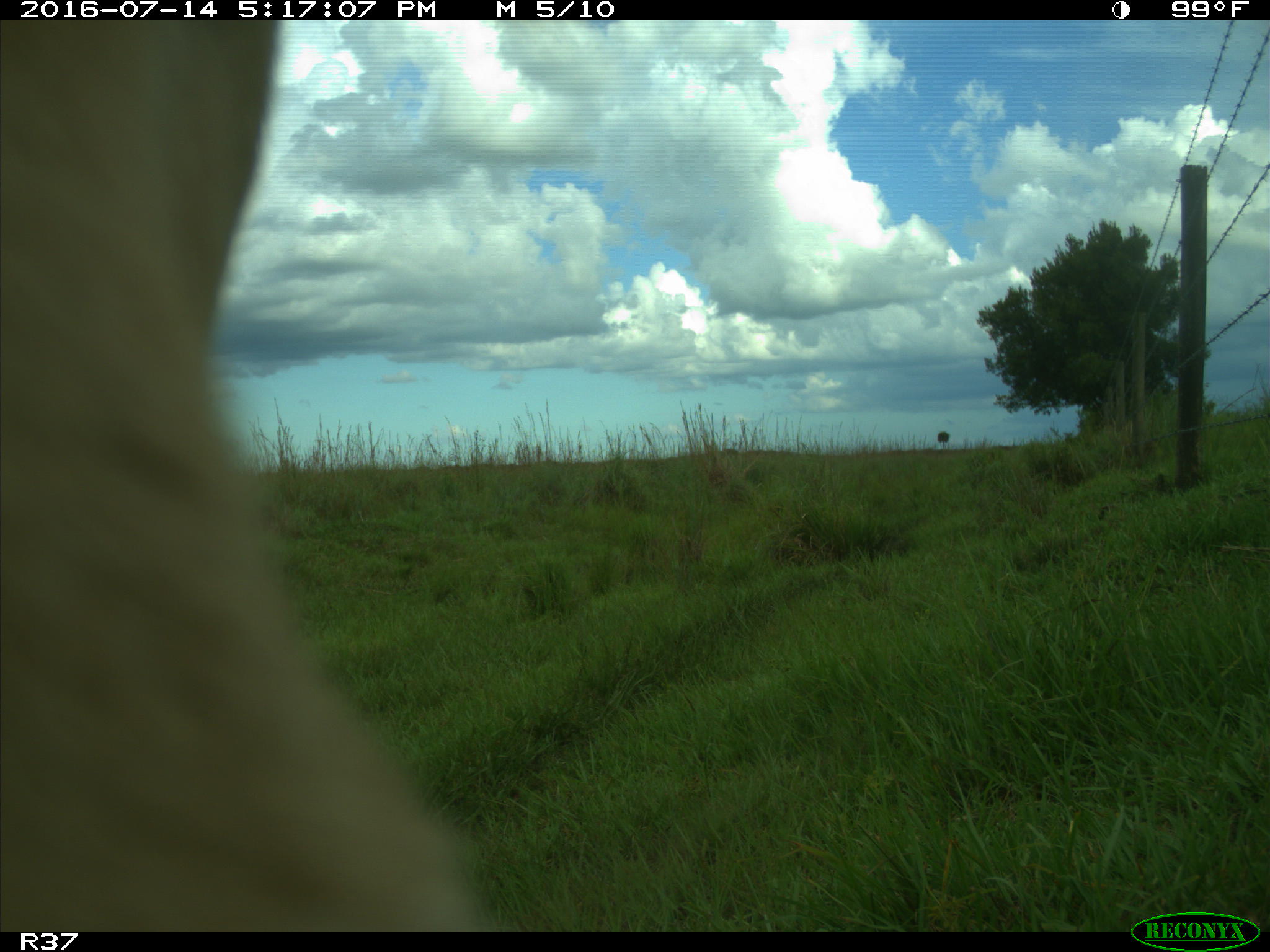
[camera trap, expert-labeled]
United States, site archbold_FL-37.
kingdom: Animalia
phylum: Chordata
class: Mammalia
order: Artiodactyla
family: Bovidae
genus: Bos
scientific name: Bos taurus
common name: domestic cow